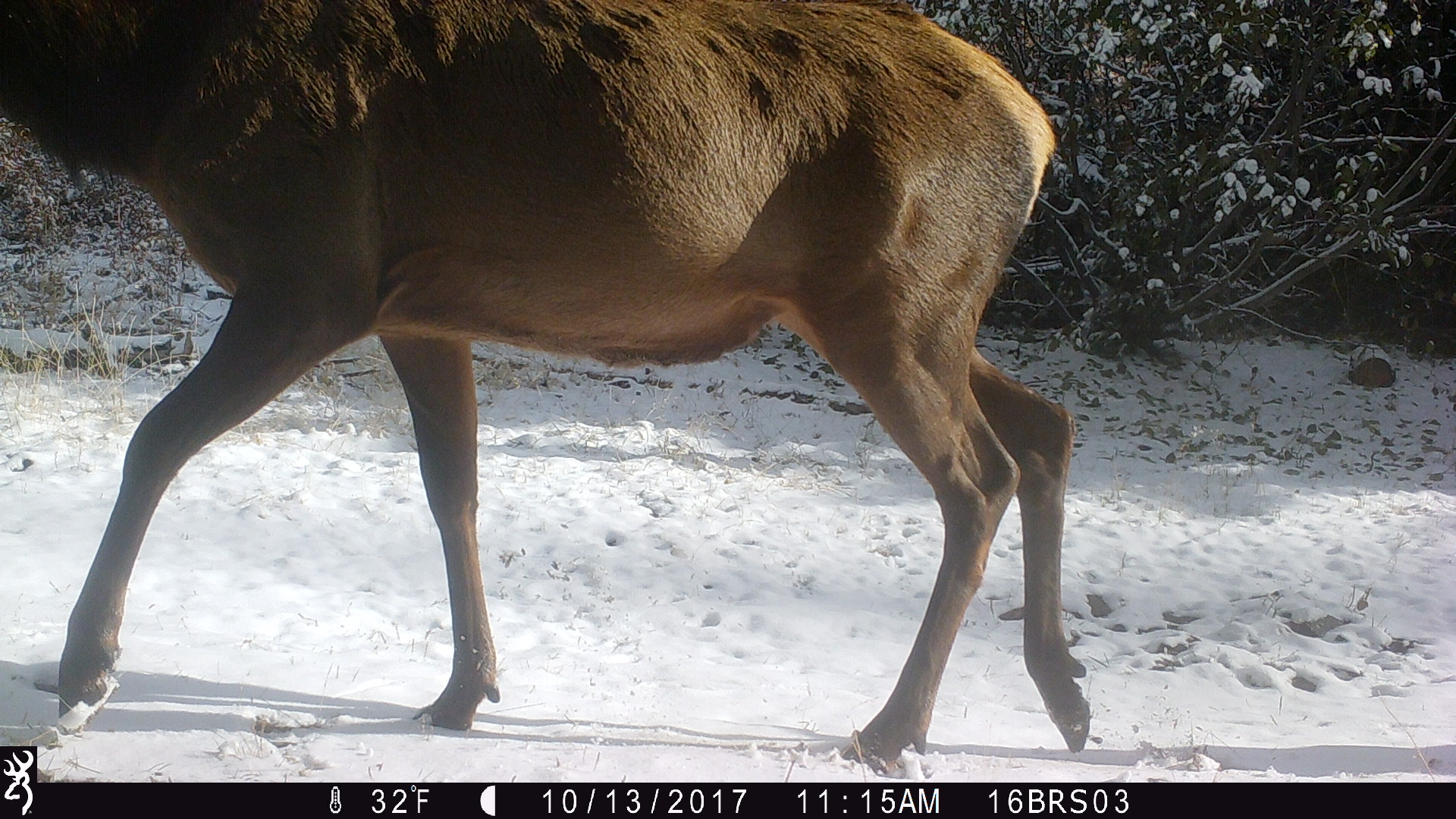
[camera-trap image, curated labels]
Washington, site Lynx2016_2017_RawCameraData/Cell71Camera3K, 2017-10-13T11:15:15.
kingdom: Animalia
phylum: Chordata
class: Mammalia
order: Artiodactyla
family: Cervidae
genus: Cervus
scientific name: Cervus canadensis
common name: elk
Cervus canadensis (elk). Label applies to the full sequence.